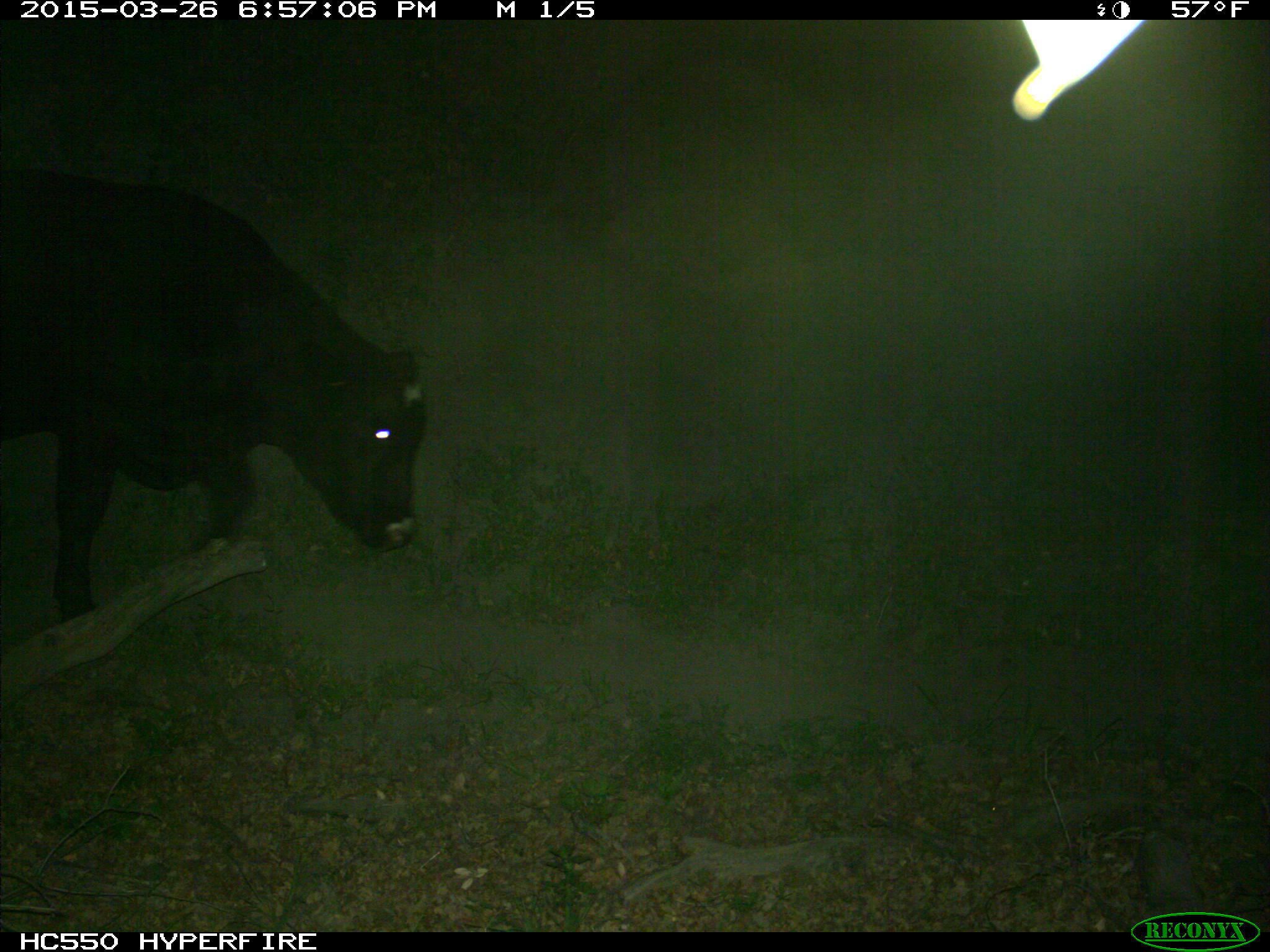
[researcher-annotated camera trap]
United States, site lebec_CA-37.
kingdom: Animalia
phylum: Chordata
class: Mammalia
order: Artiodactyla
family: Bovidae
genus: Bos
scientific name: Bos taurus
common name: domestic cow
Bos taurus (domestic cow).